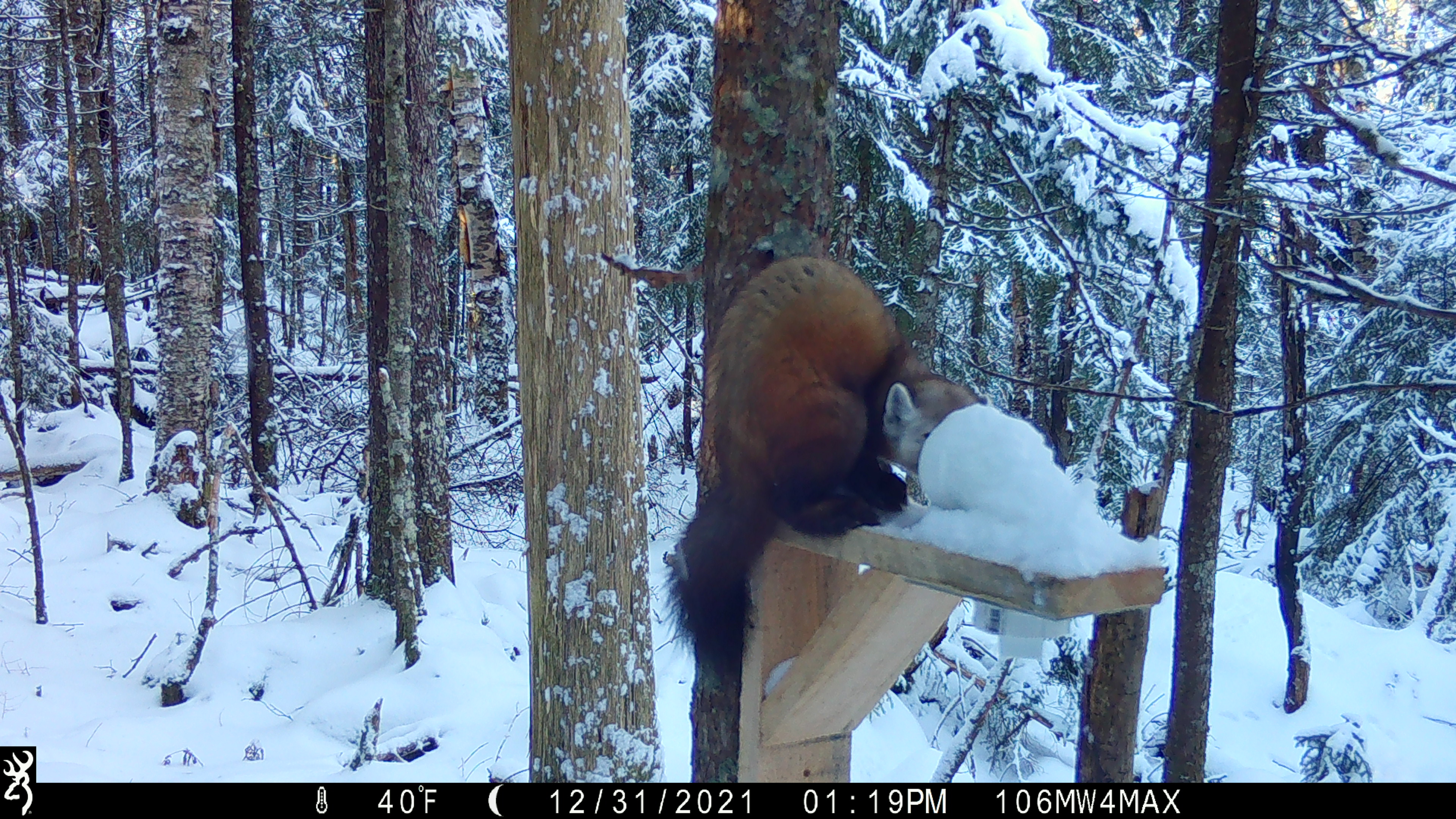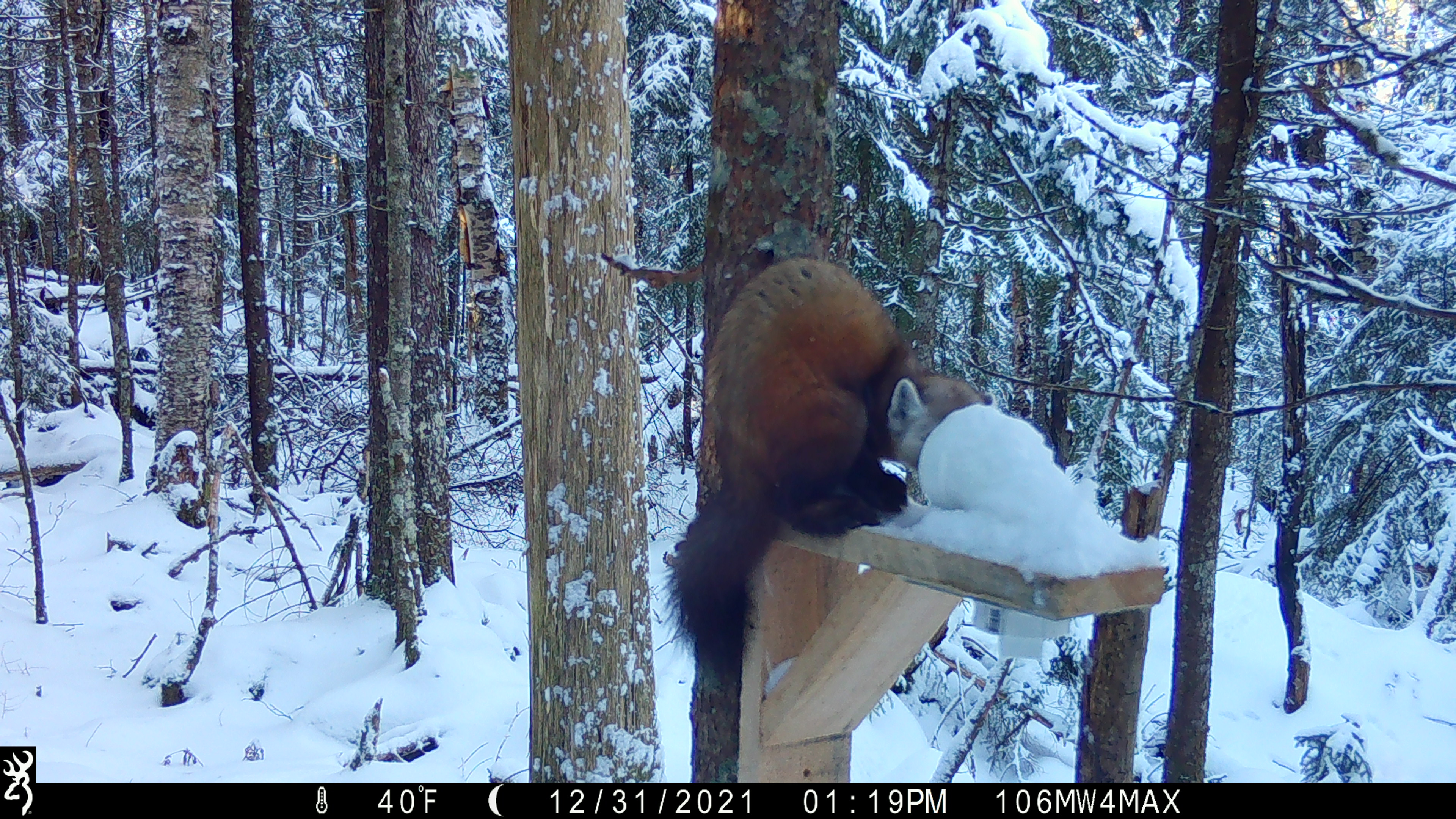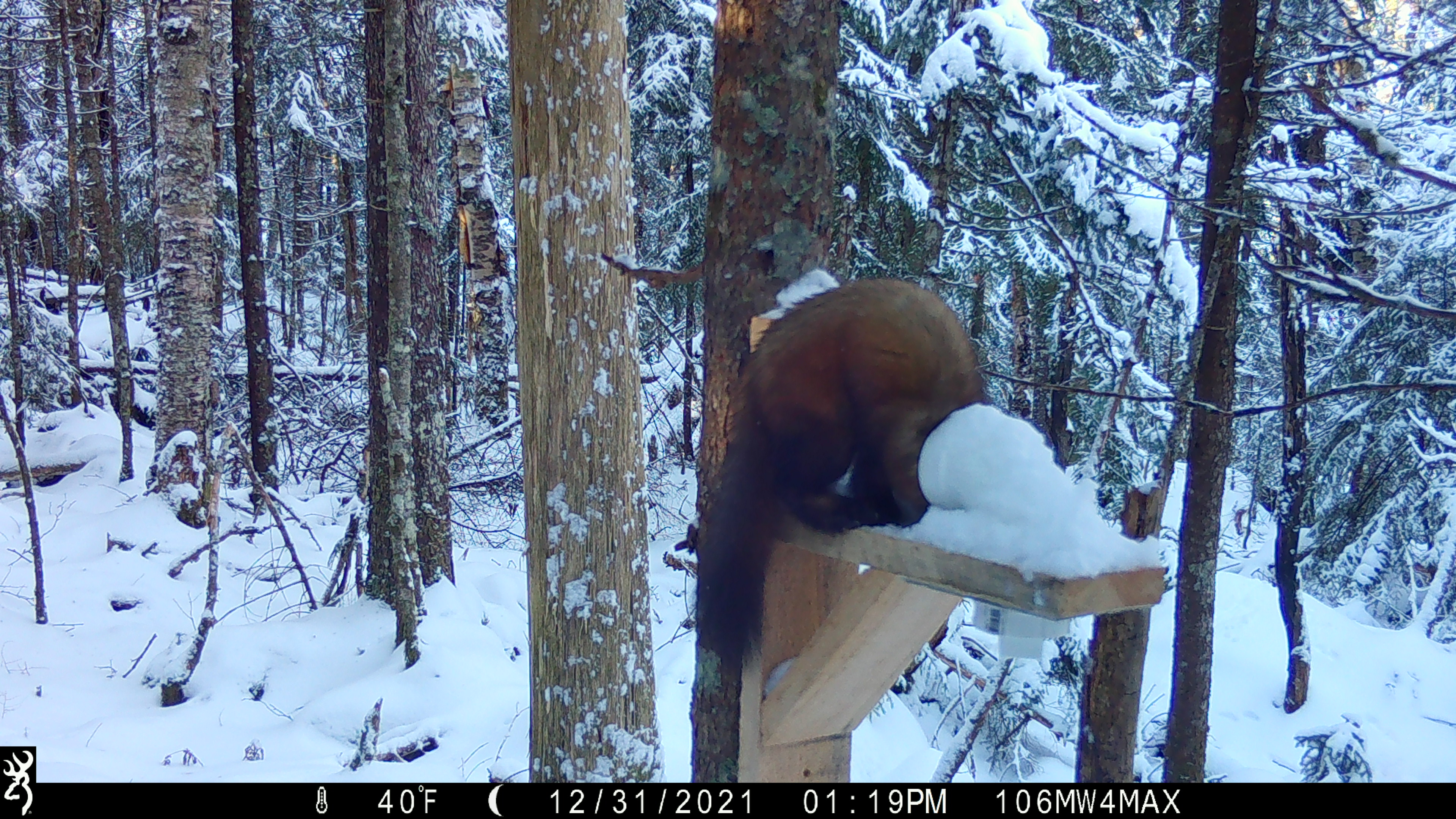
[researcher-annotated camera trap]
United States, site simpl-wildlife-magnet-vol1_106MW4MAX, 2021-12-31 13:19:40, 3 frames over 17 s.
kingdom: Animalia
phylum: Chordata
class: Mammalia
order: Carnivora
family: Mustelidae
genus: Martes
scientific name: Martes americana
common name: american marten